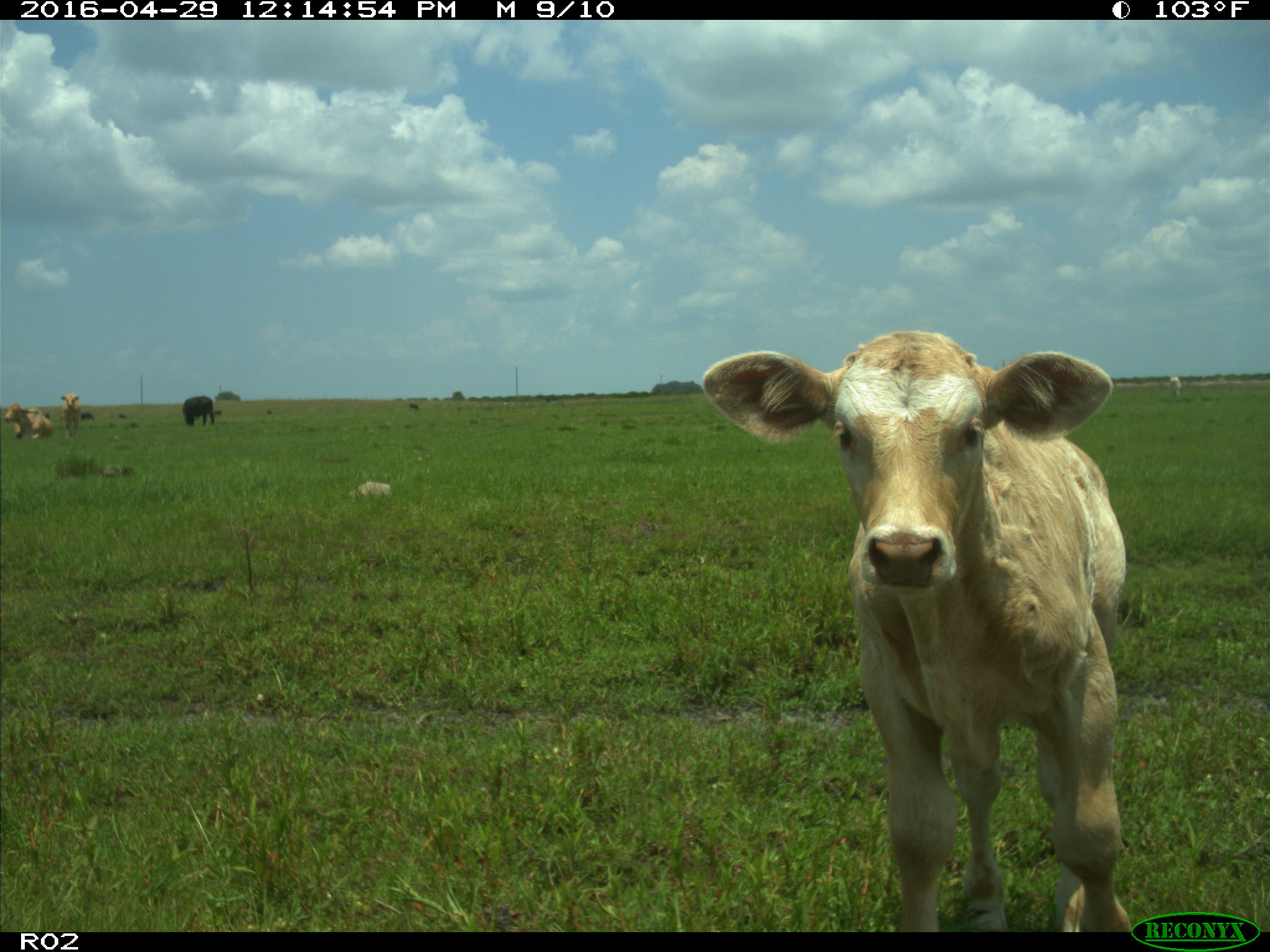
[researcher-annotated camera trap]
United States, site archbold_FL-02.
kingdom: Animalia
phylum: Chordata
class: Mammalia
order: Artiodactyla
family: Bovidae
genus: Bos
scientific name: Bos taurus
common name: domestic cow